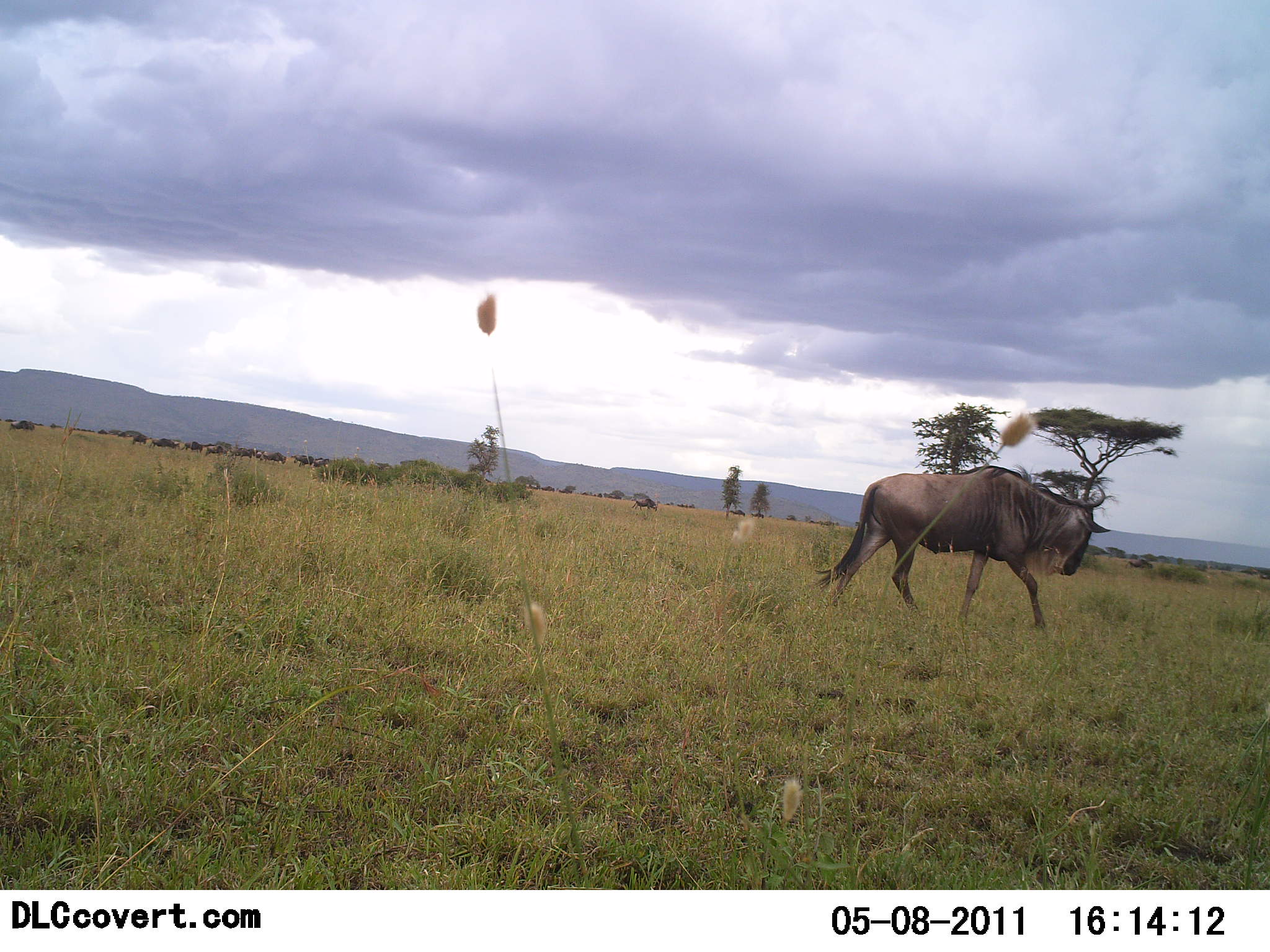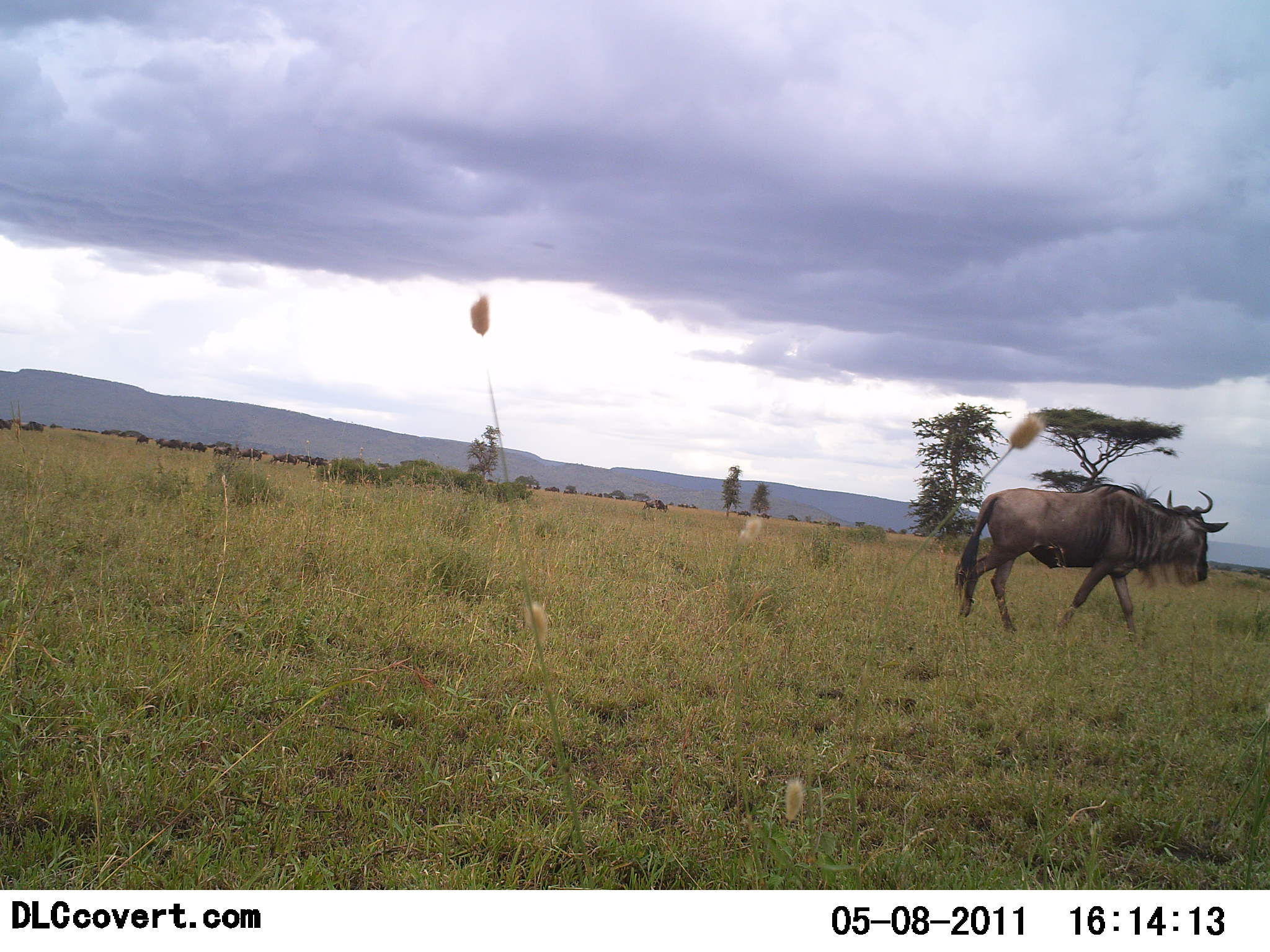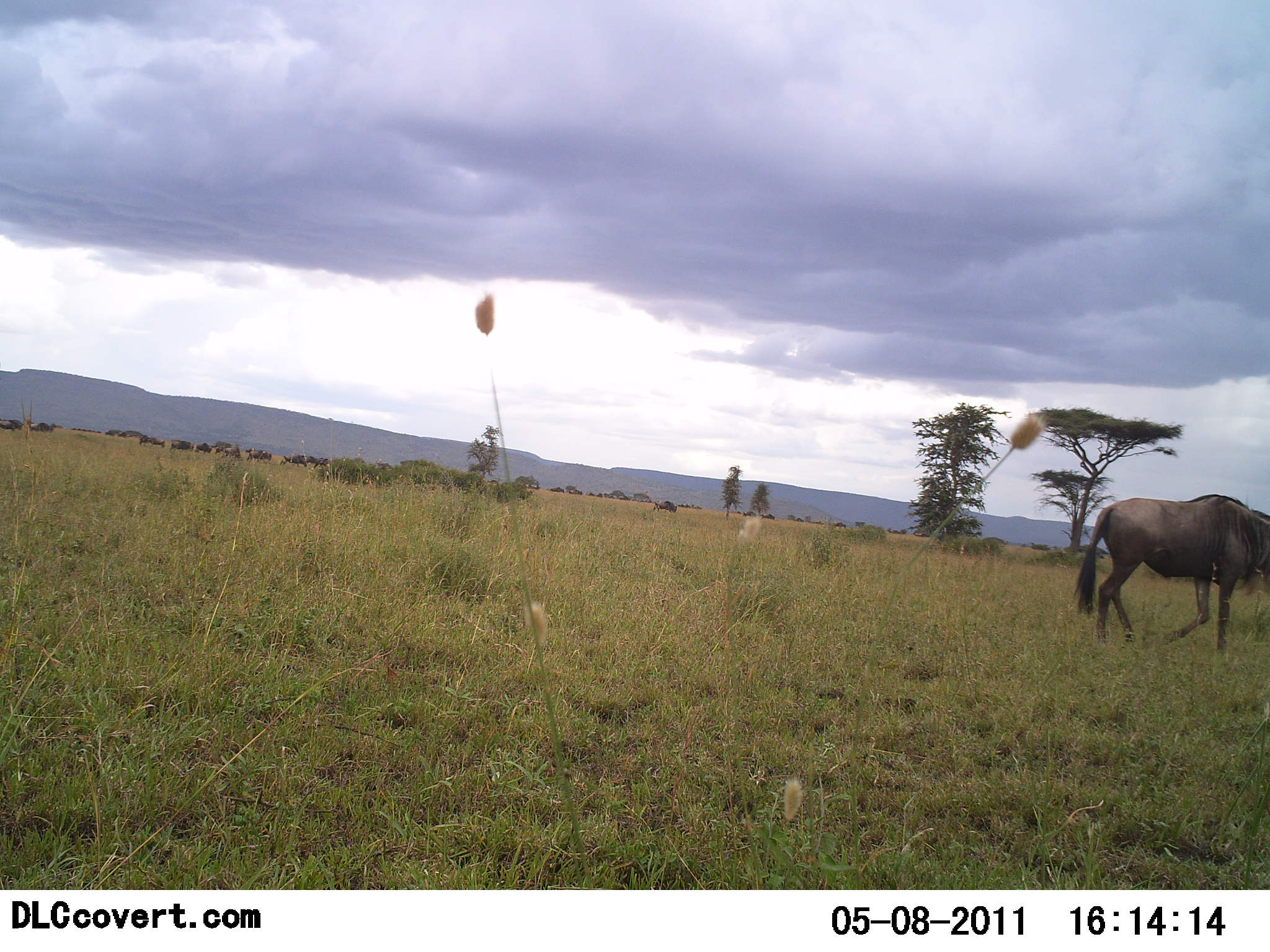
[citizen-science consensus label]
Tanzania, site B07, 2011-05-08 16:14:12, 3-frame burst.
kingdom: Animalia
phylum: Chordata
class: Mammalia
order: Artiodactyla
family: Bovidae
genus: Connochaetes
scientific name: Connochaetes taurinus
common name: blue wildebeest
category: wildebeest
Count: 11-50.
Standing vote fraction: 27%.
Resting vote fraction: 0%.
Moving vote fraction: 91%.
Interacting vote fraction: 0%.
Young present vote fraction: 0%.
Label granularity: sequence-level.